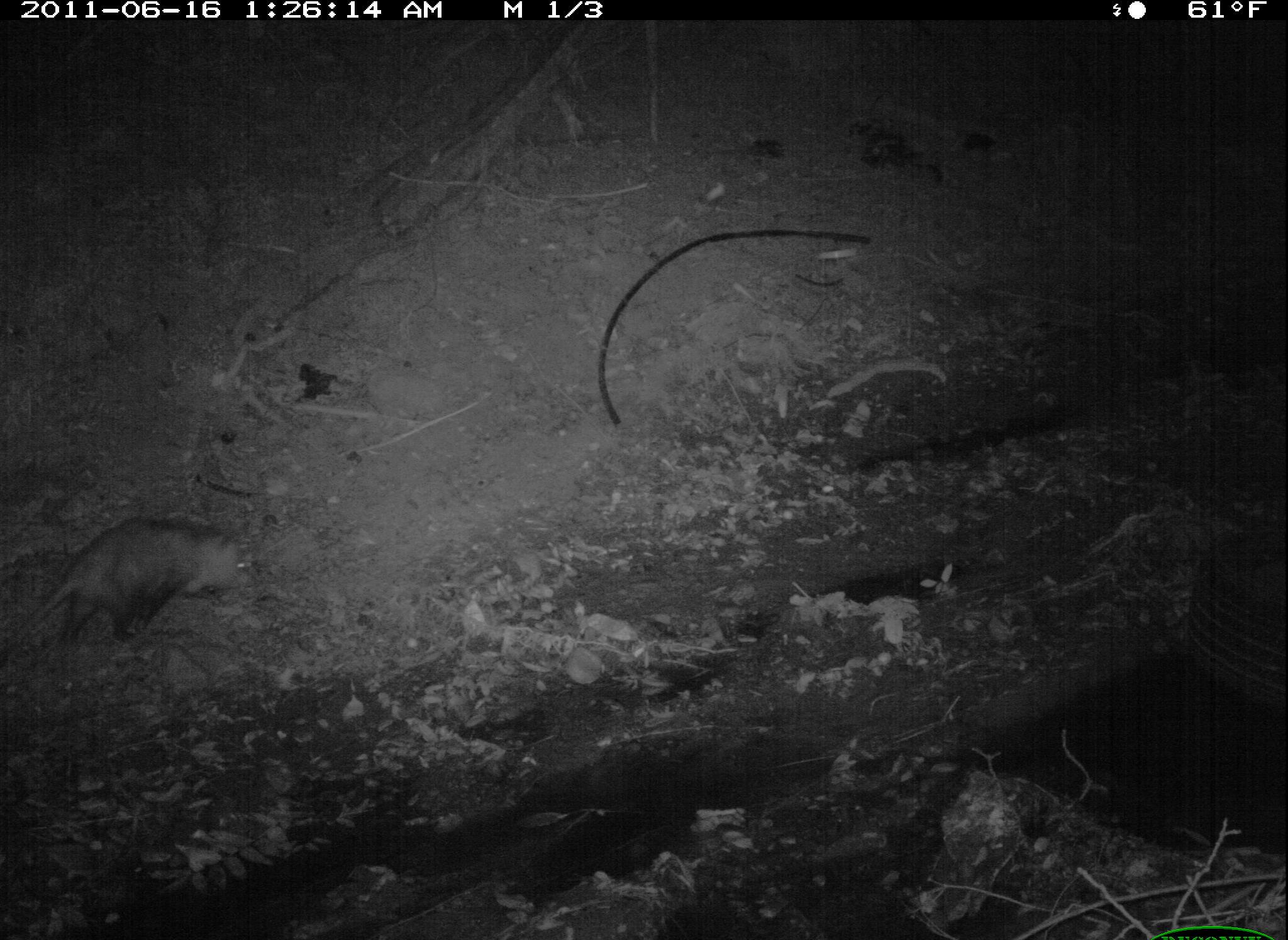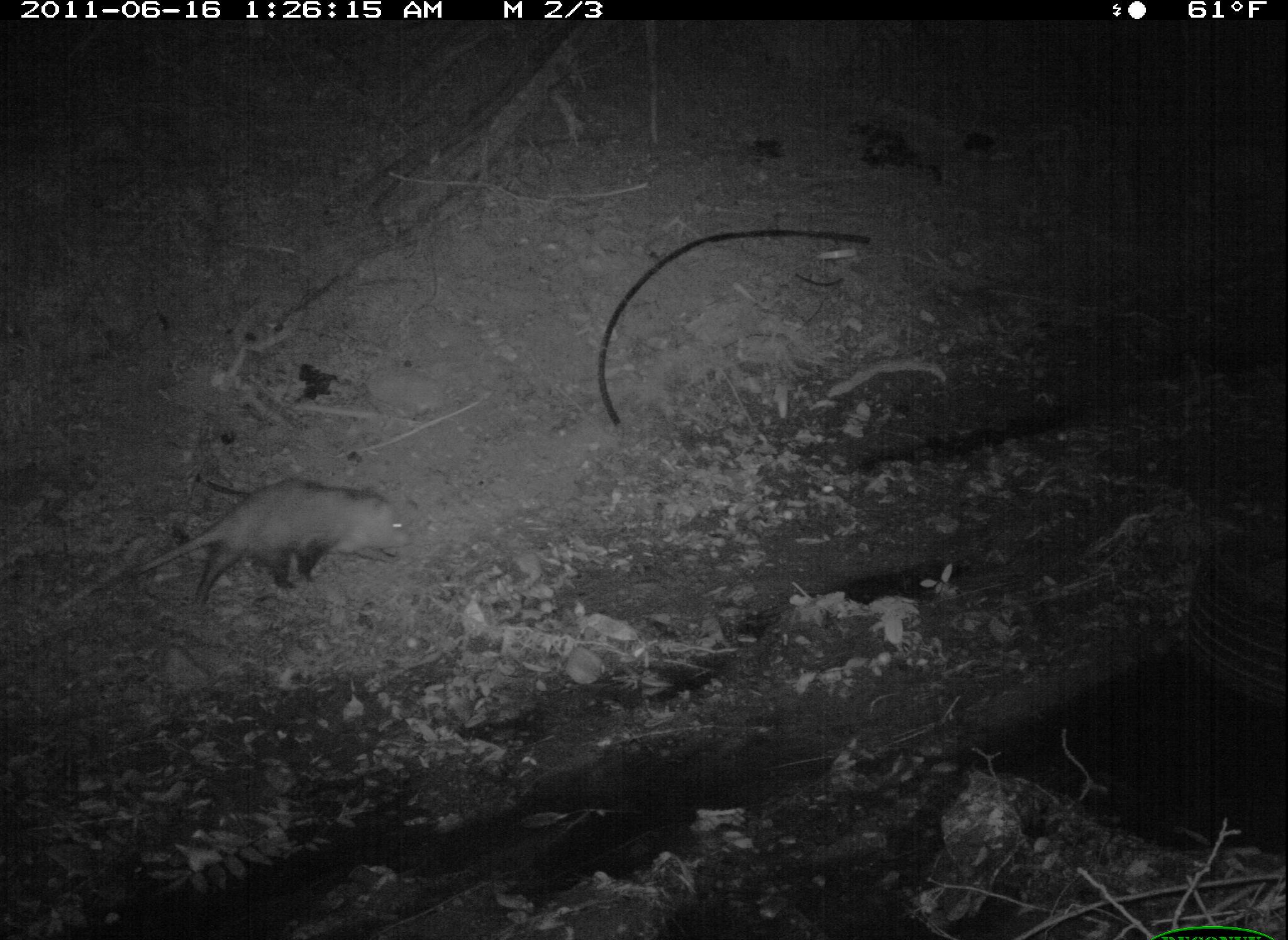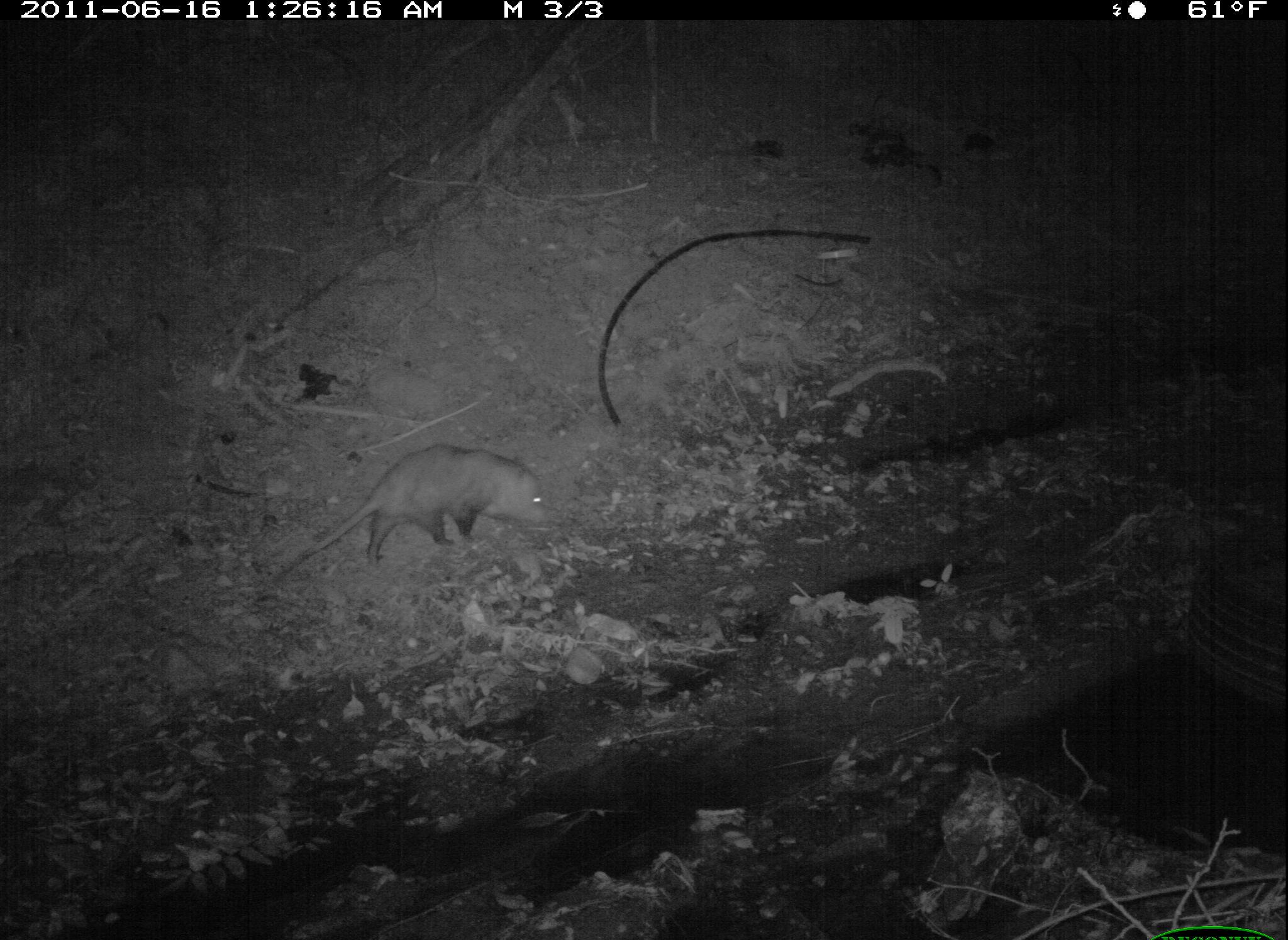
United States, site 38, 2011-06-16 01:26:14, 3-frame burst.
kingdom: Animalia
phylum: Chordata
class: Mammalia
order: Didelphimorphia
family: Didelphidae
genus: Didelphis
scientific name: Didelphis virginiana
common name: virginia opossum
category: opossum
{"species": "opossum (virginia opossum) (Didelphis virginiana)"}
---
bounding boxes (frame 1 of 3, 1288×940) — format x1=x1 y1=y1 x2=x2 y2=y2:
opossum: x1=18 y1=509 x2=269 y2=660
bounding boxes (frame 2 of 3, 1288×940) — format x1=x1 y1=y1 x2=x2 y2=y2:
opossum: x1=118 y1=464 x2=438 y2=622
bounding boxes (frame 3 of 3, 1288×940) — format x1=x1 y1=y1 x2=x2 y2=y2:
opossum: x1=254 y1=427 x2=588 y2=617